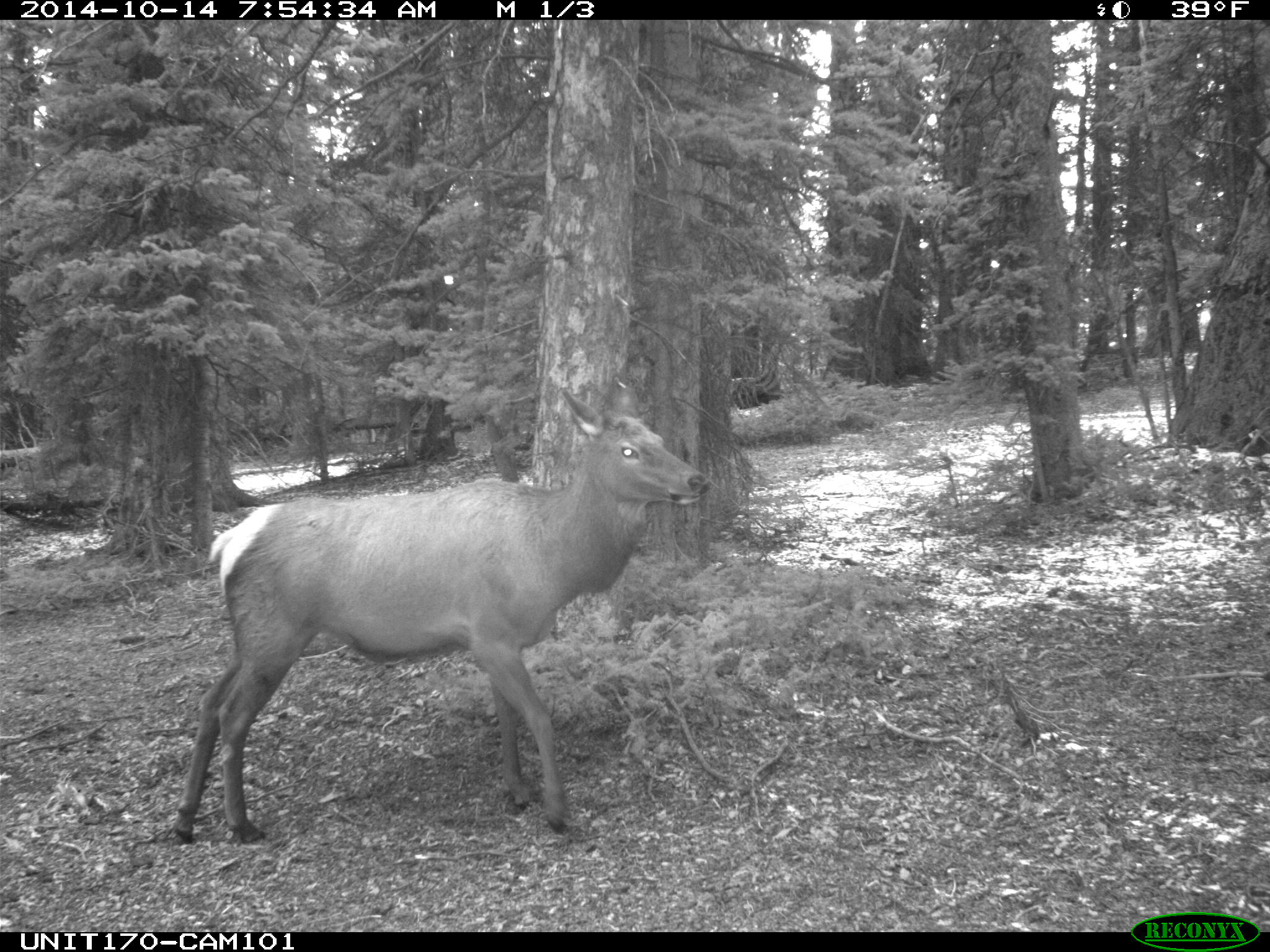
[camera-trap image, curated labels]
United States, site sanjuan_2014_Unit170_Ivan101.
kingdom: Animalia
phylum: Chordata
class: Mammalia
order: Artiodactyla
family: Cervidae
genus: Cervus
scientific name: Cervus elaphus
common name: red deer